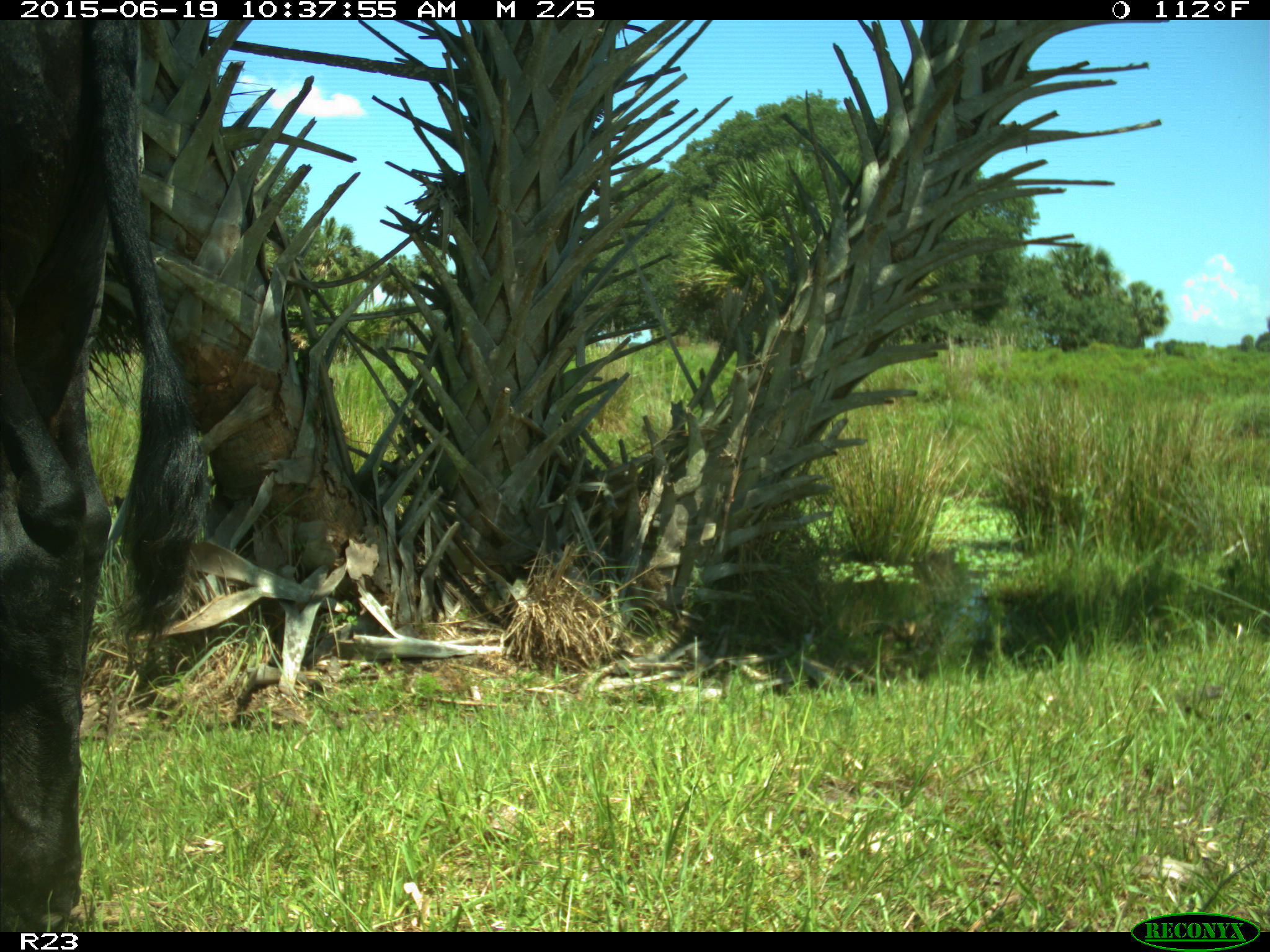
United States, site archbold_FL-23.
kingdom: Animalia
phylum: Chordata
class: Mammalia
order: Artiodactyla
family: Bovidae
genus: Bos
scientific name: Bos taurus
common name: domestic cow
Bos taurus (domestic cow).